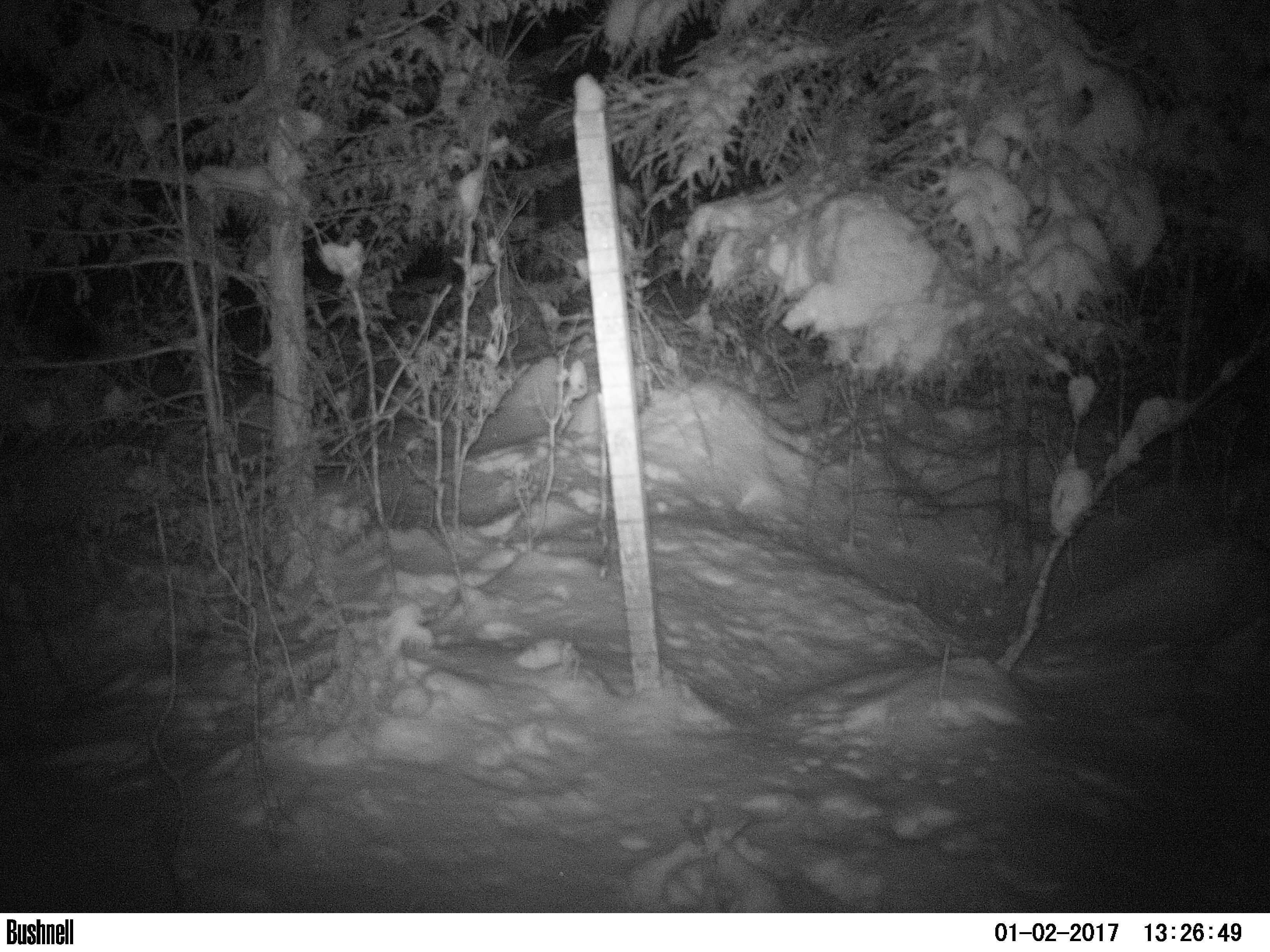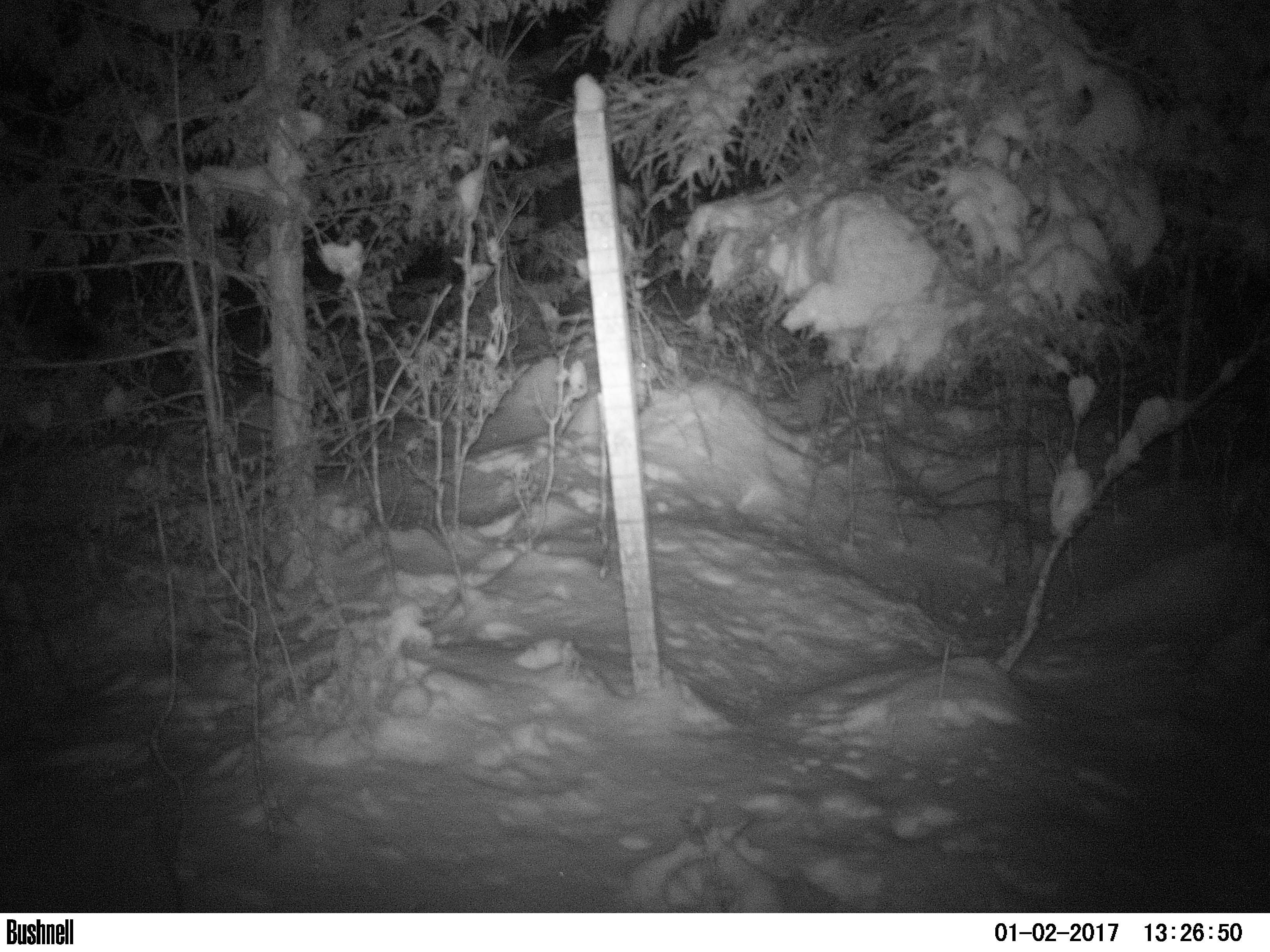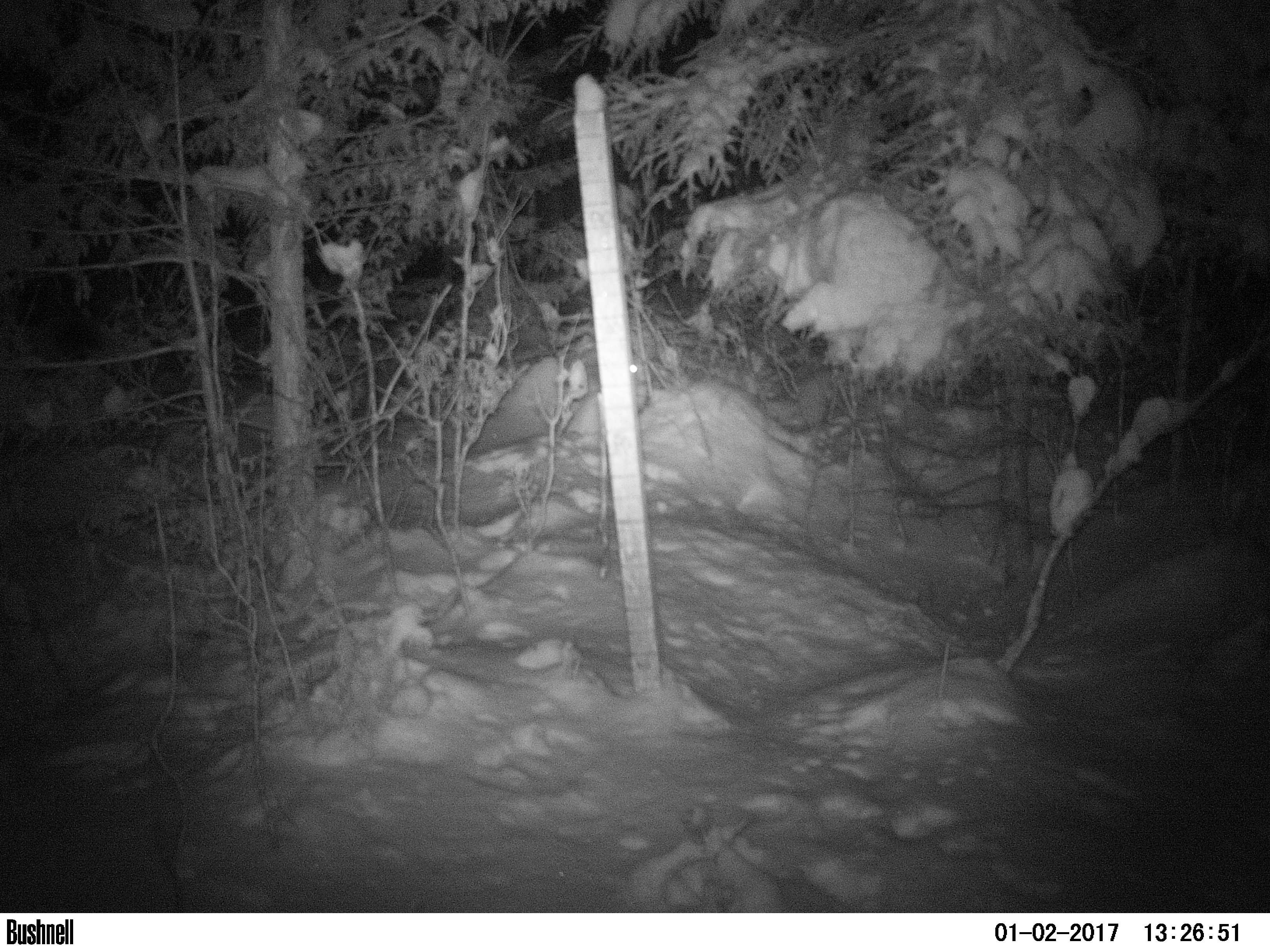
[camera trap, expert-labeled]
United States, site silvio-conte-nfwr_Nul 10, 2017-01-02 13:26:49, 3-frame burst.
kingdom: Animalia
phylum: Chordata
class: Mammalia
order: Lagomorpha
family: Leporidae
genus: Lepus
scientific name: Lepus americanus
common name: snowshoe hare